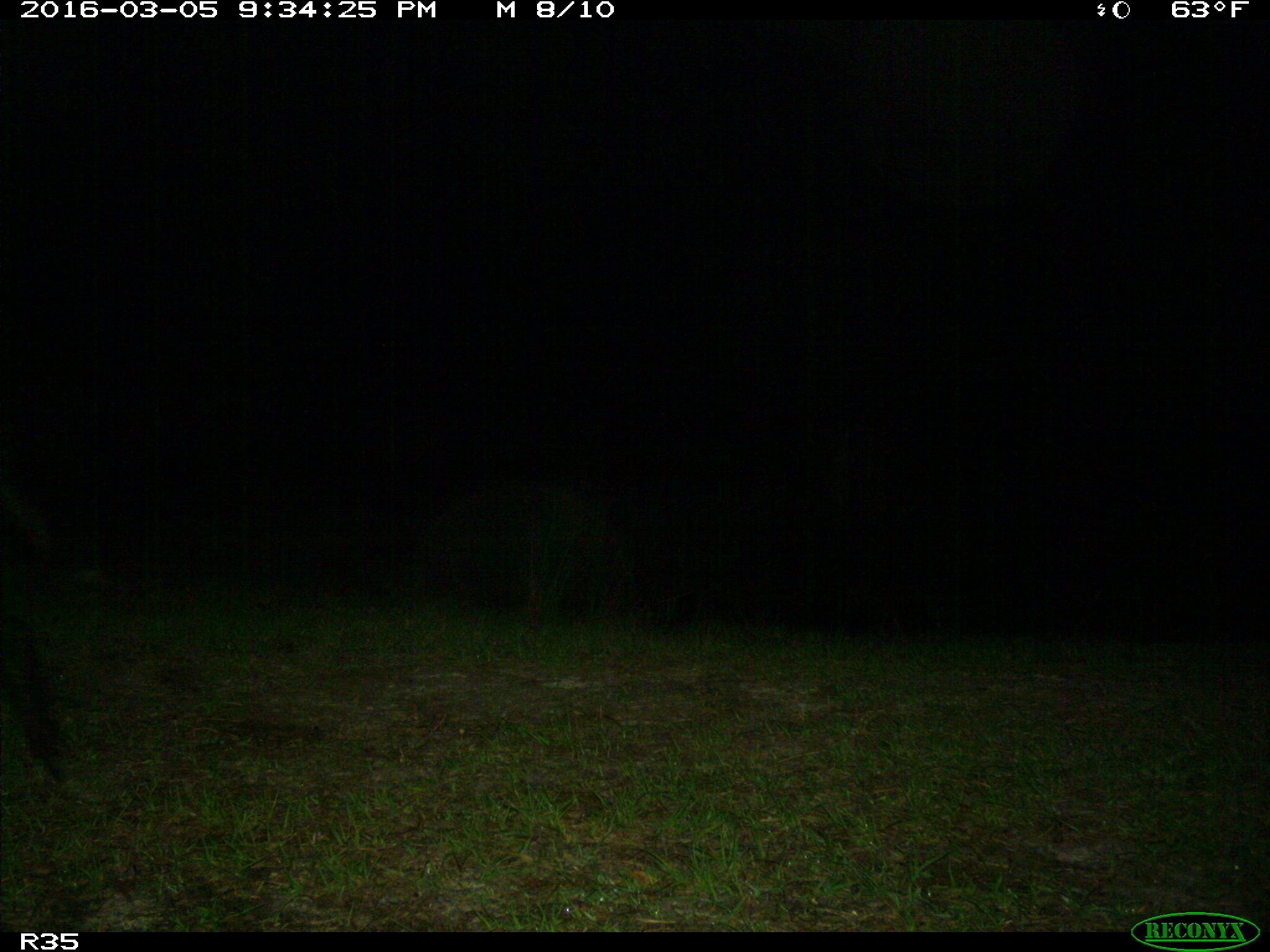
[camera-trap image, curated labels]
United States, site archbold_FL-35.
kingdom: Animalia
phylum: Chordata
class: Mammalia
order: Artiodactyla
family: Suidae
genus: Sus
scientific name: Sus scrofa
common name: wild boar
Sus scrofa (wild boar).